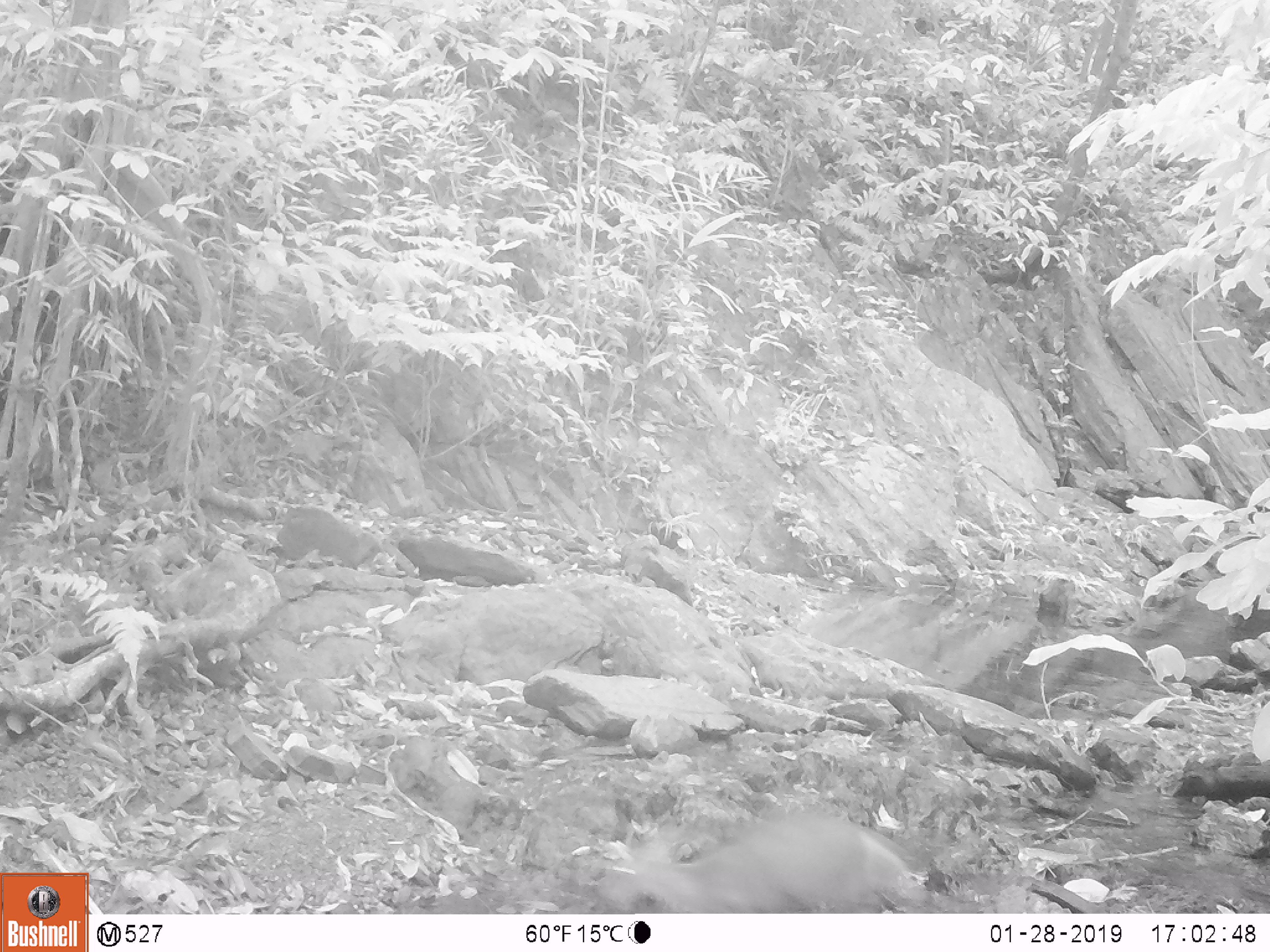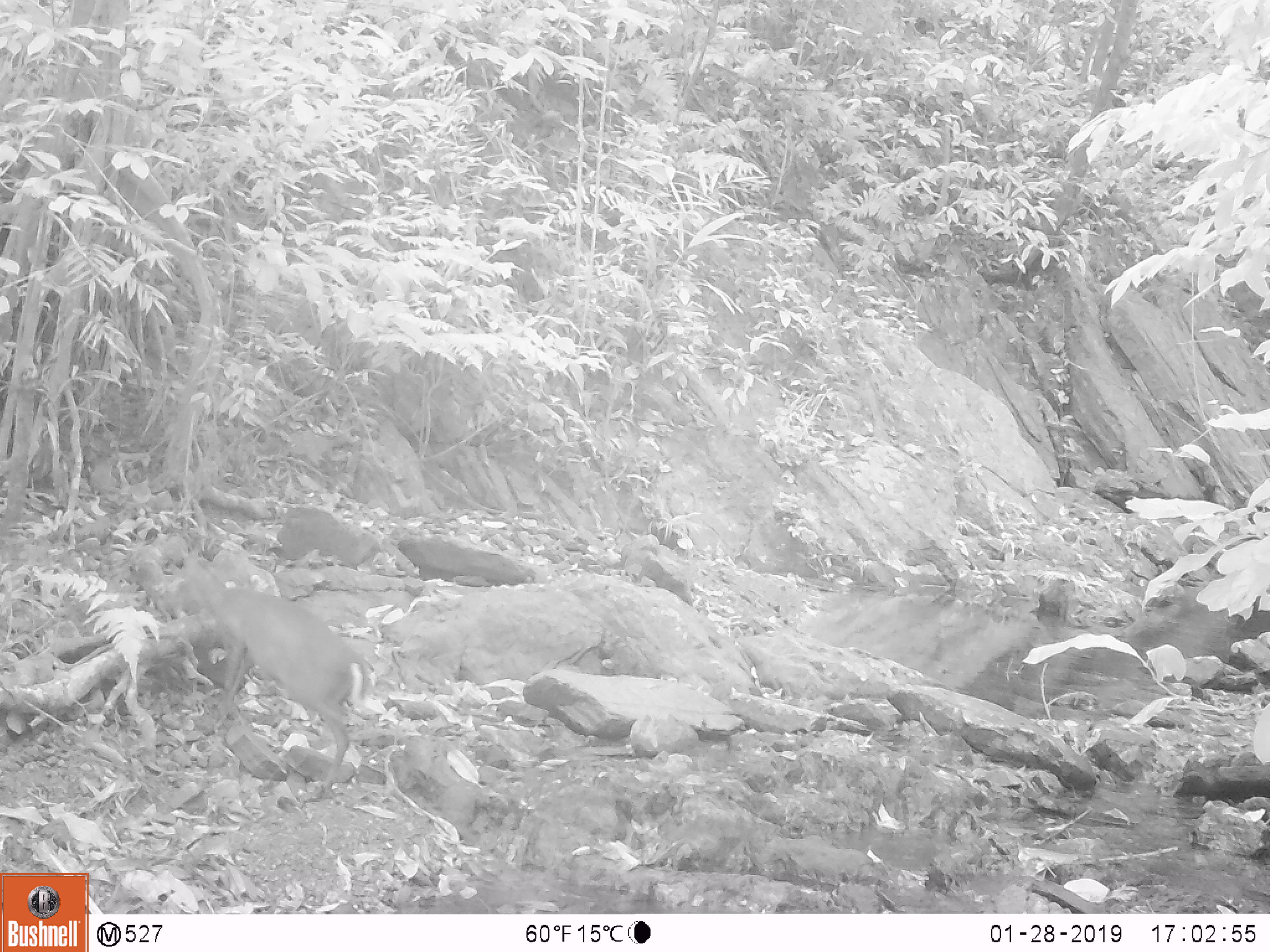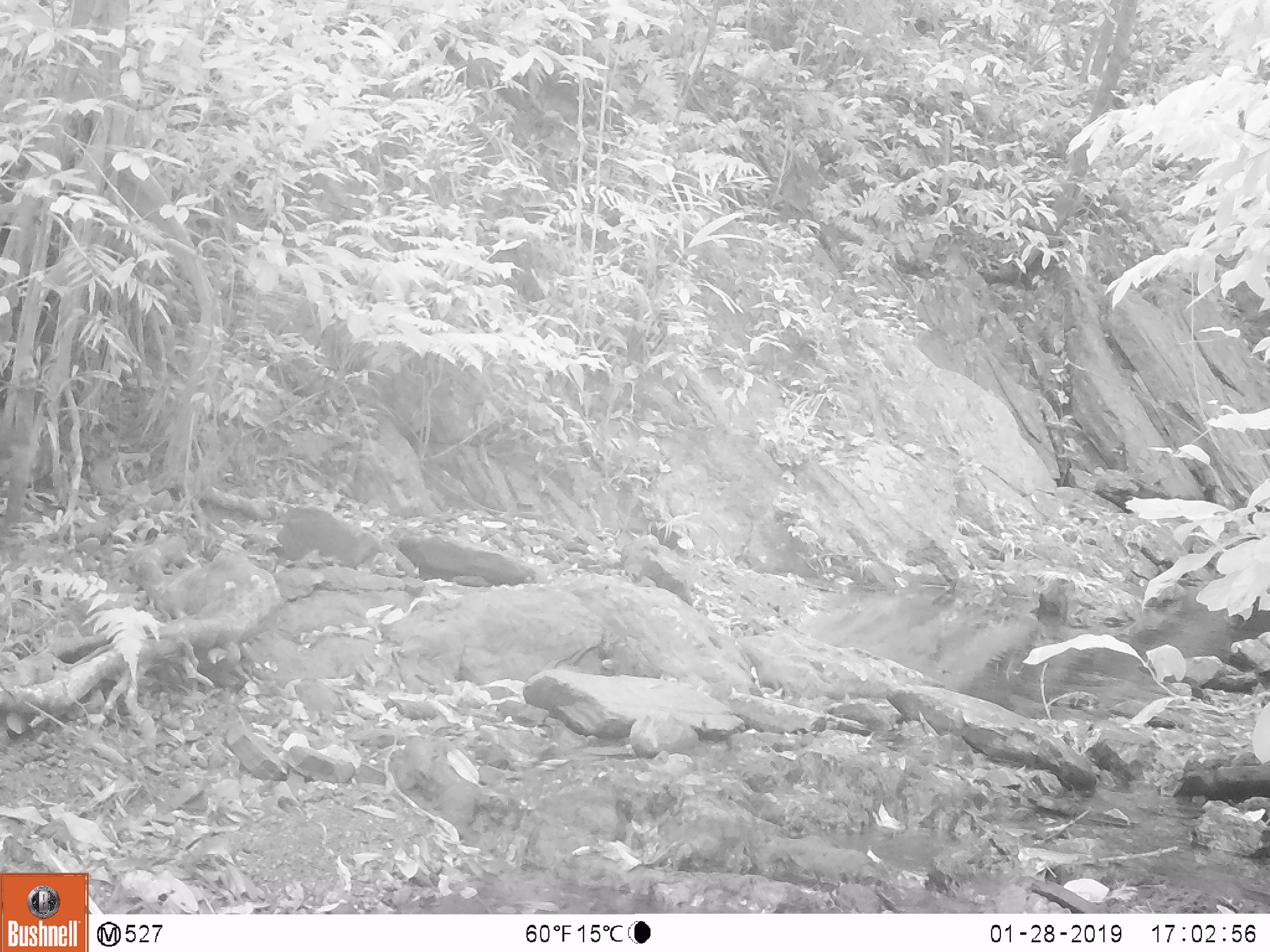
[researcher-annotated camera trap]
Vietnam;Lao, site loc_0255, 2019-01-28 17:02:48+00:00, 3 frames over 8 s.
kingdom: Animalia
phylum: Chordata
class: Mammalia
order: Artiodactyla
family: Cervidae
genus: Muntiacus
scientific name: Muntiacus rooseveltorum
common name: roosevelt's muntjac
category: roosevelts muntjac group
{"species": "roosevelts muntjac group (roosevelt's muntjac) (Muntiacus rooseveltorum)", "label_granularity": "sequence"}